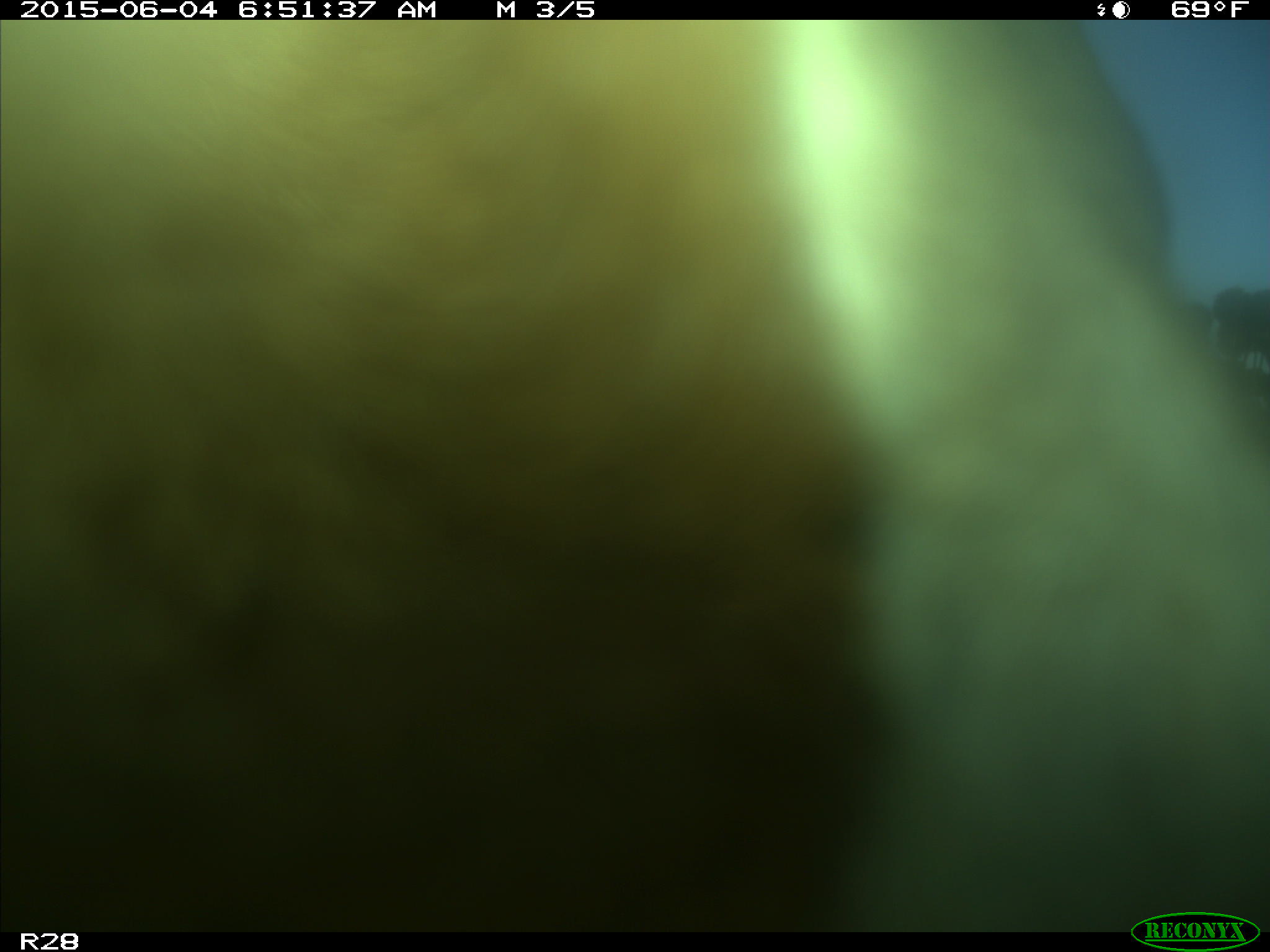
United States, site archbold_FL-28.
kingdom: Animalia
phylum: Chordata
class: Mammalia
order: Artiodactyla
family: Bovidae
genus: Bos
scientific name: Bos taurus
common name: domestic cow